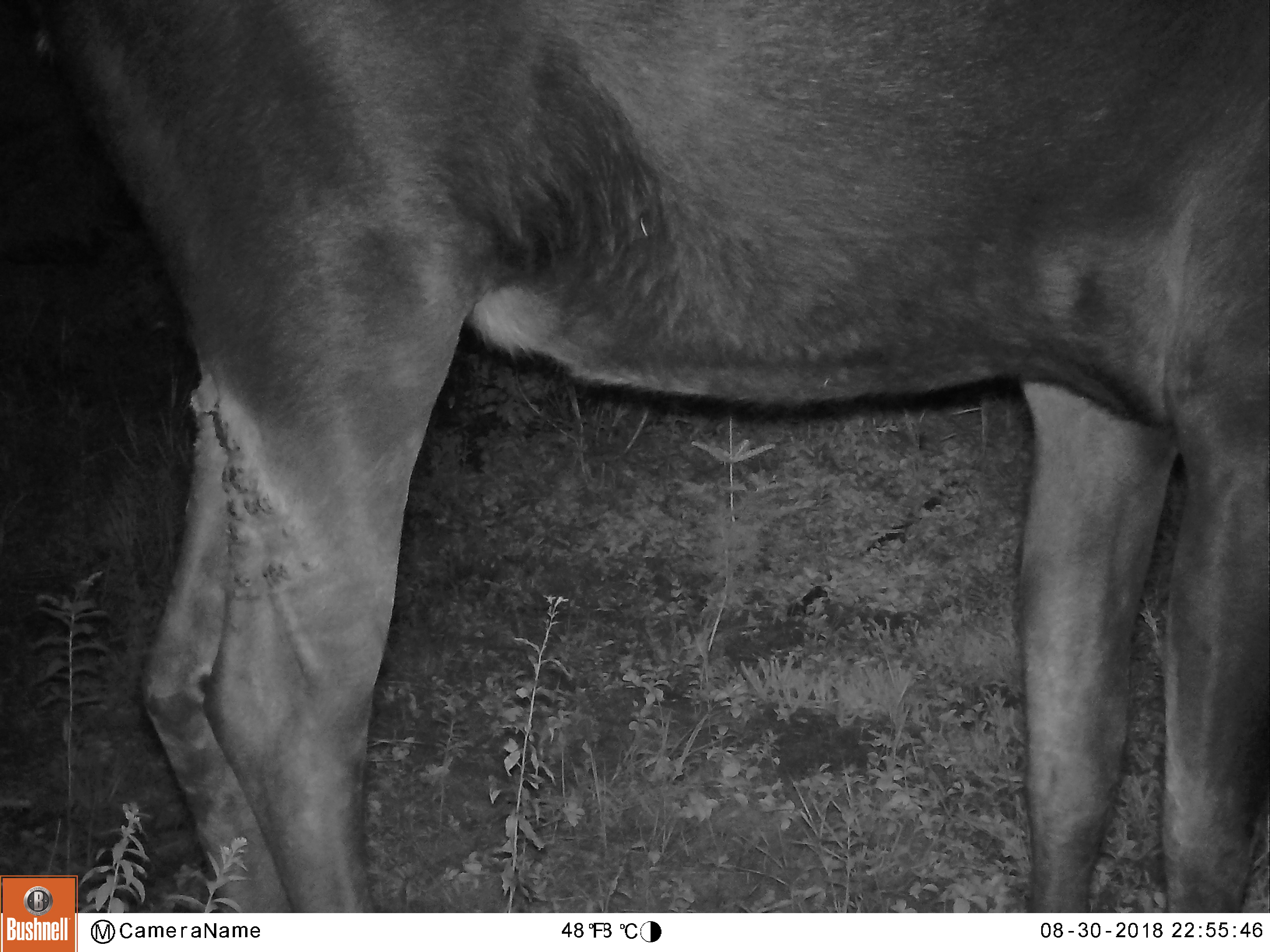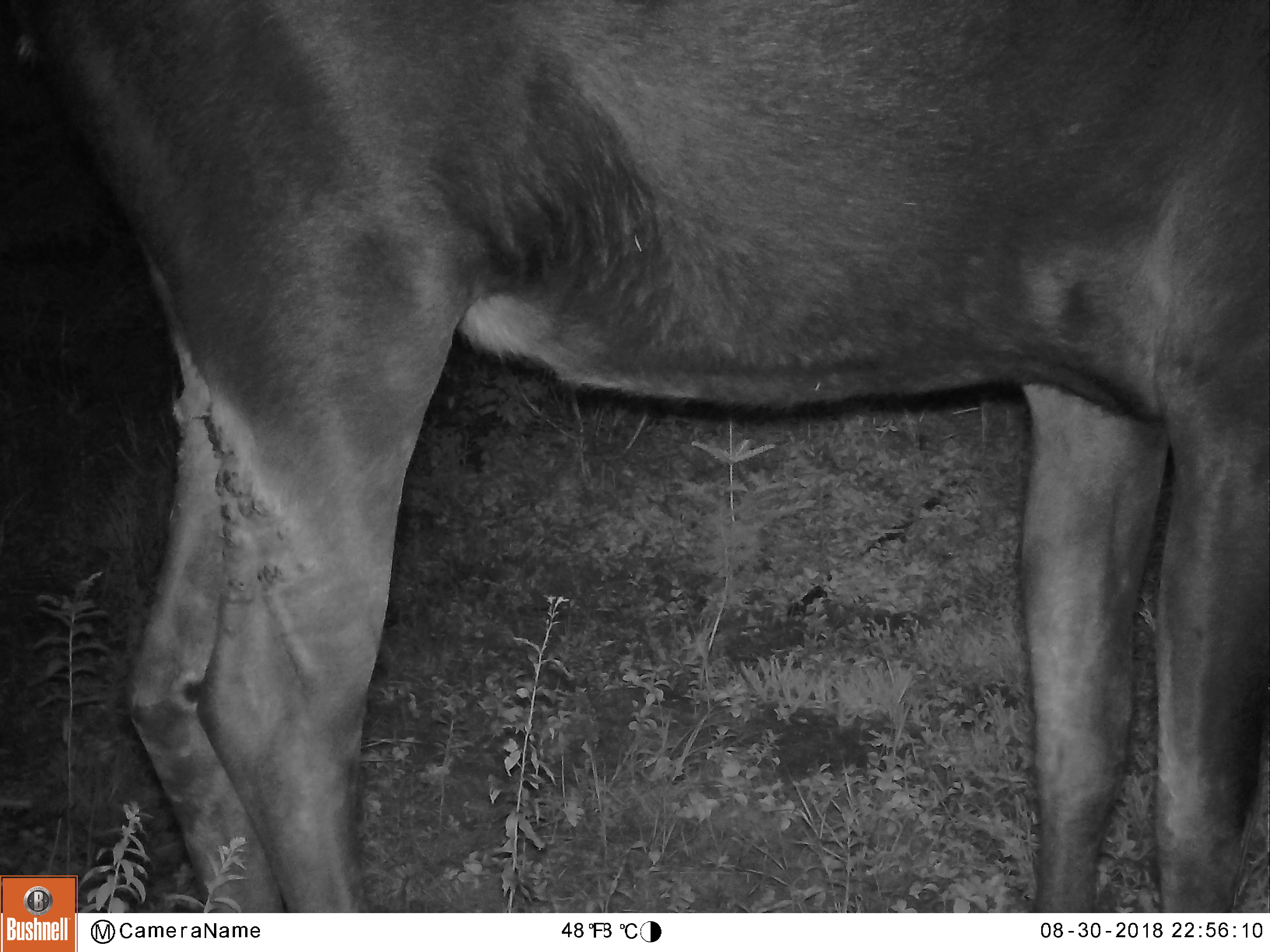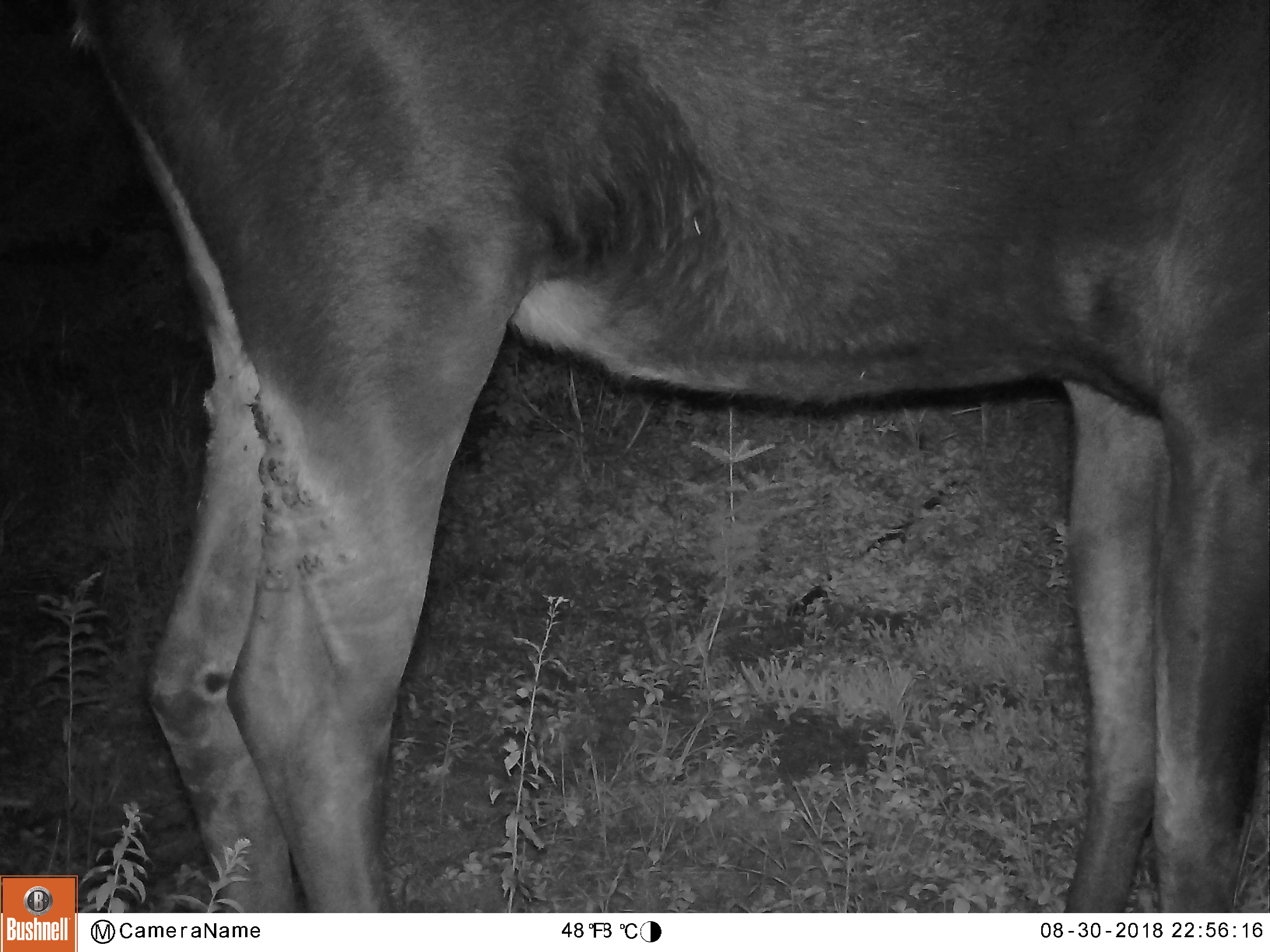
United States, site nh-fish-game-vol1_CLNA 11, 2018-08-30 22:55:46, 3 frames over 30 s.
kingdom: Animalia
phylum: Chordata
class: Mammalia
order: Artiodactyla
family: Cervidae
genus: Alces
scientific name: Alces alces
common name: moose